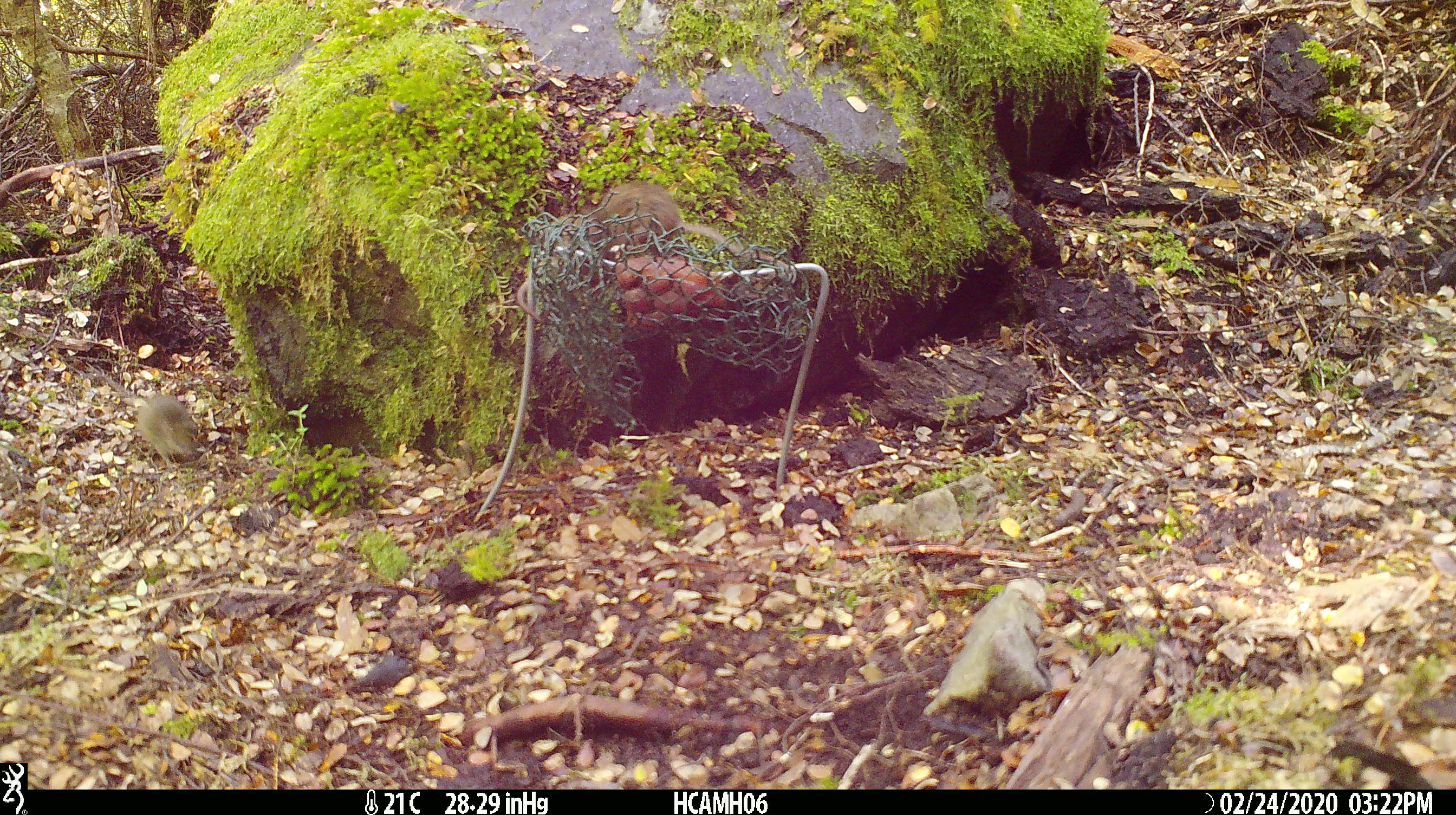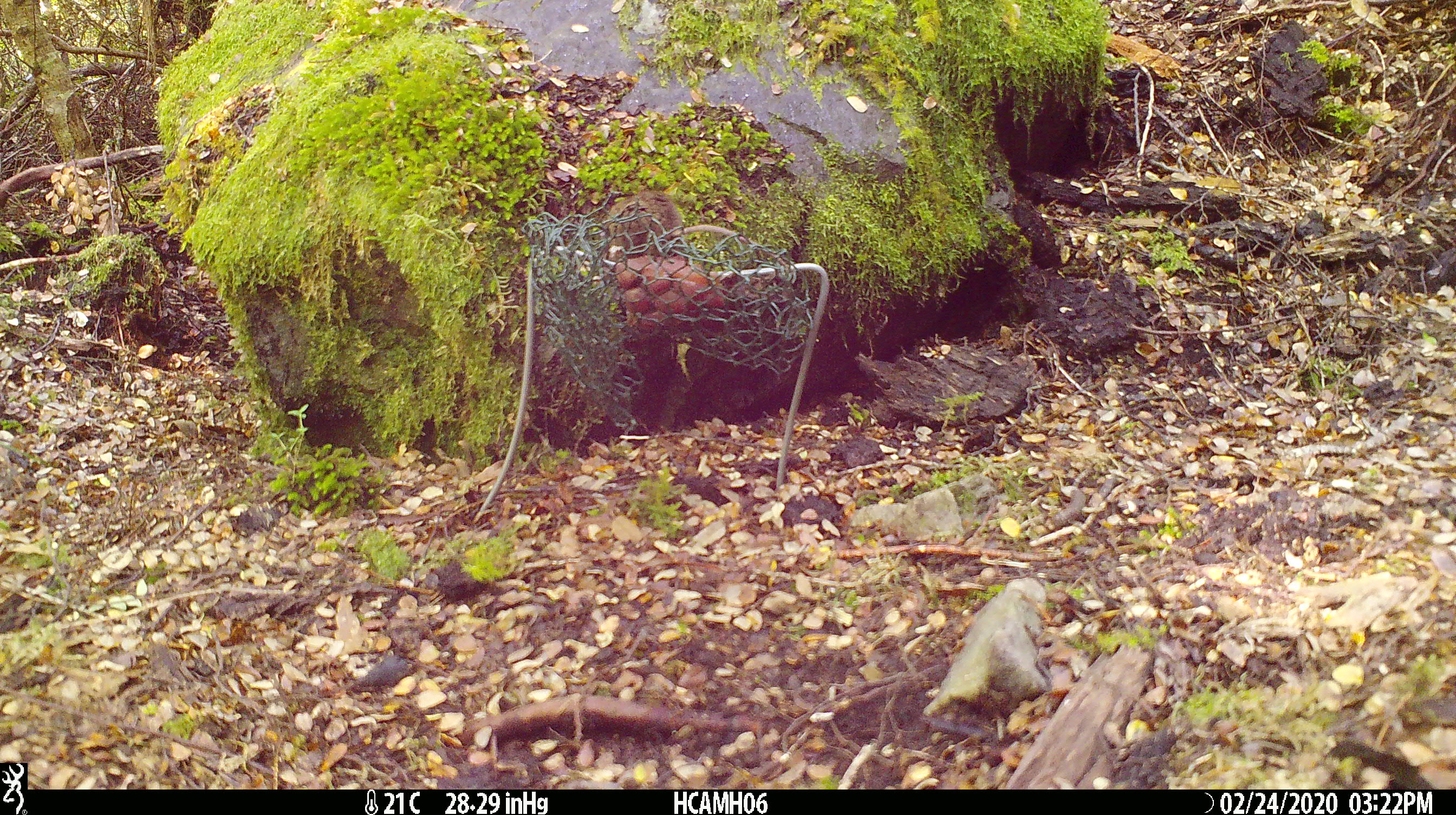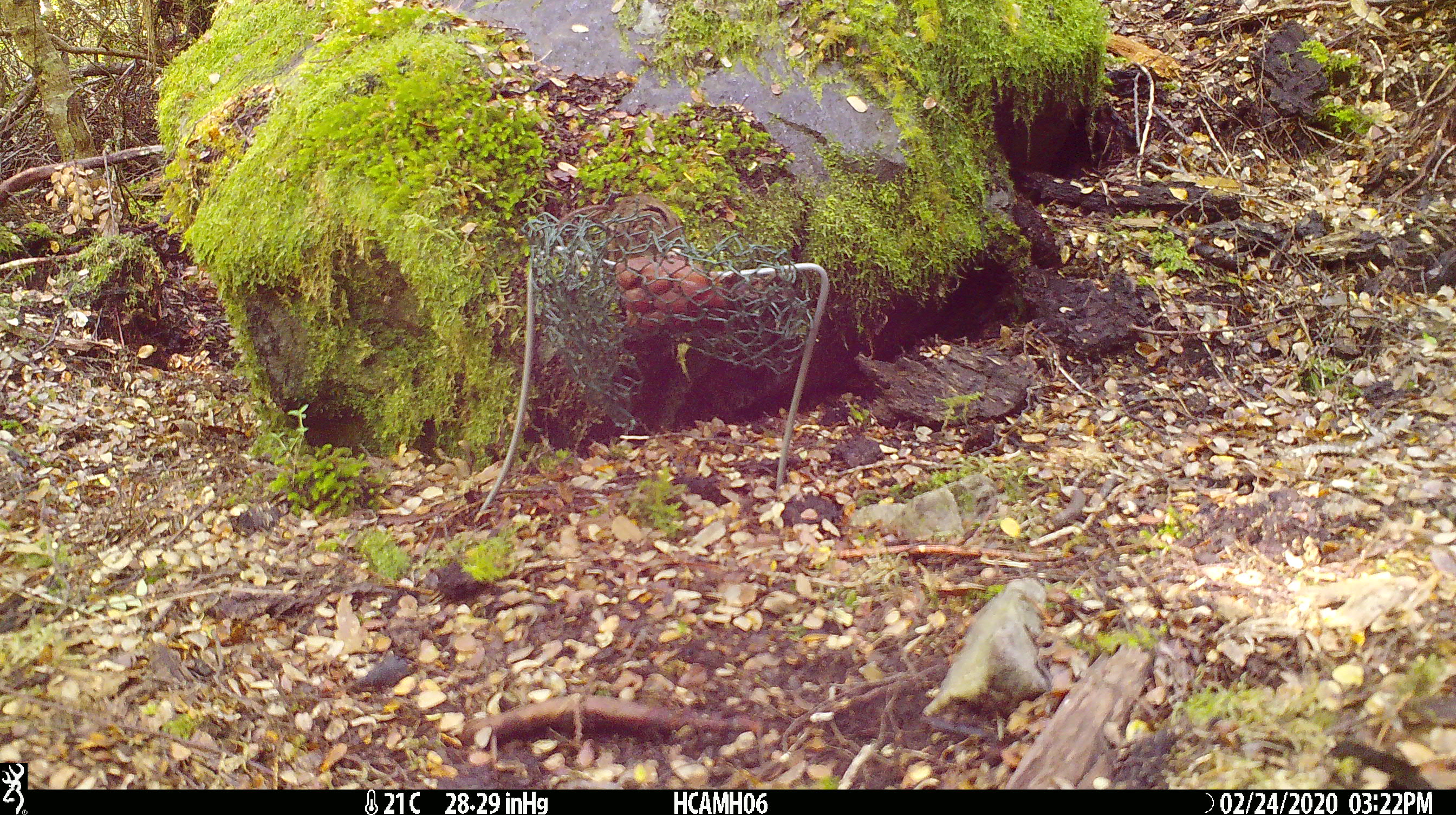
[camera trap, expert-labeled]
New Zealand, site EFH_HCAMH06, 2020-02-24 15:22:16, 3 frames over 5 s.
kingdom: Animalia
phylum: Chordata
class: Mammalia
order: Rodentia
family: Muridae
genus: Mus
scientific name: Mus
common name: mouse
Mouse (Mus).